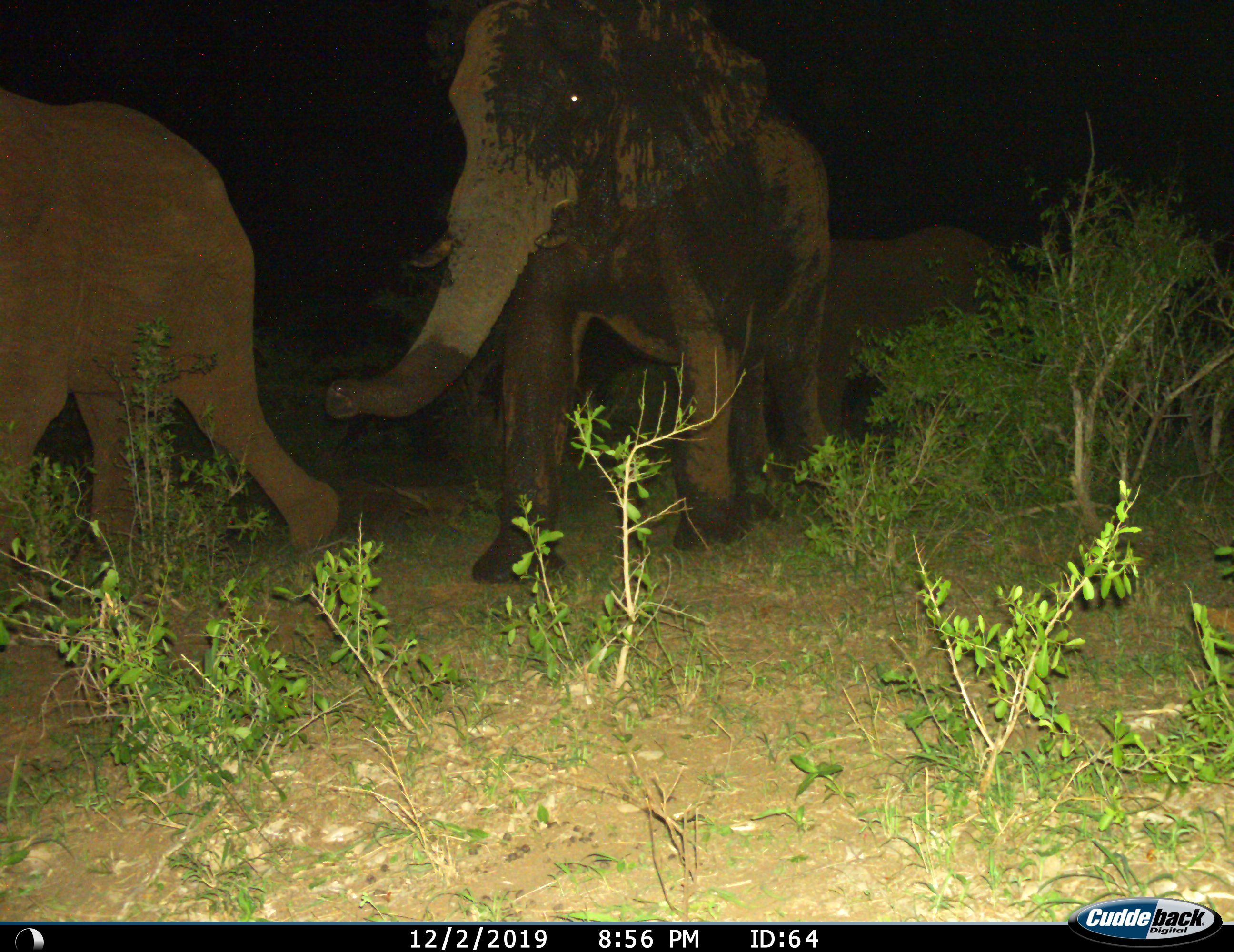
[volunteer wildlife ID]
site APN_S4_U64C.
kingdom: Animalia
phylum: Chordata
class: Mammalia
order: Proboscidea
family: Elephantidae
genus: Loxodonta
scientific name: Loxodonta africana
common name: african bush elephant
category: elephant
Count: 3.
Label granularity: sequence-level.